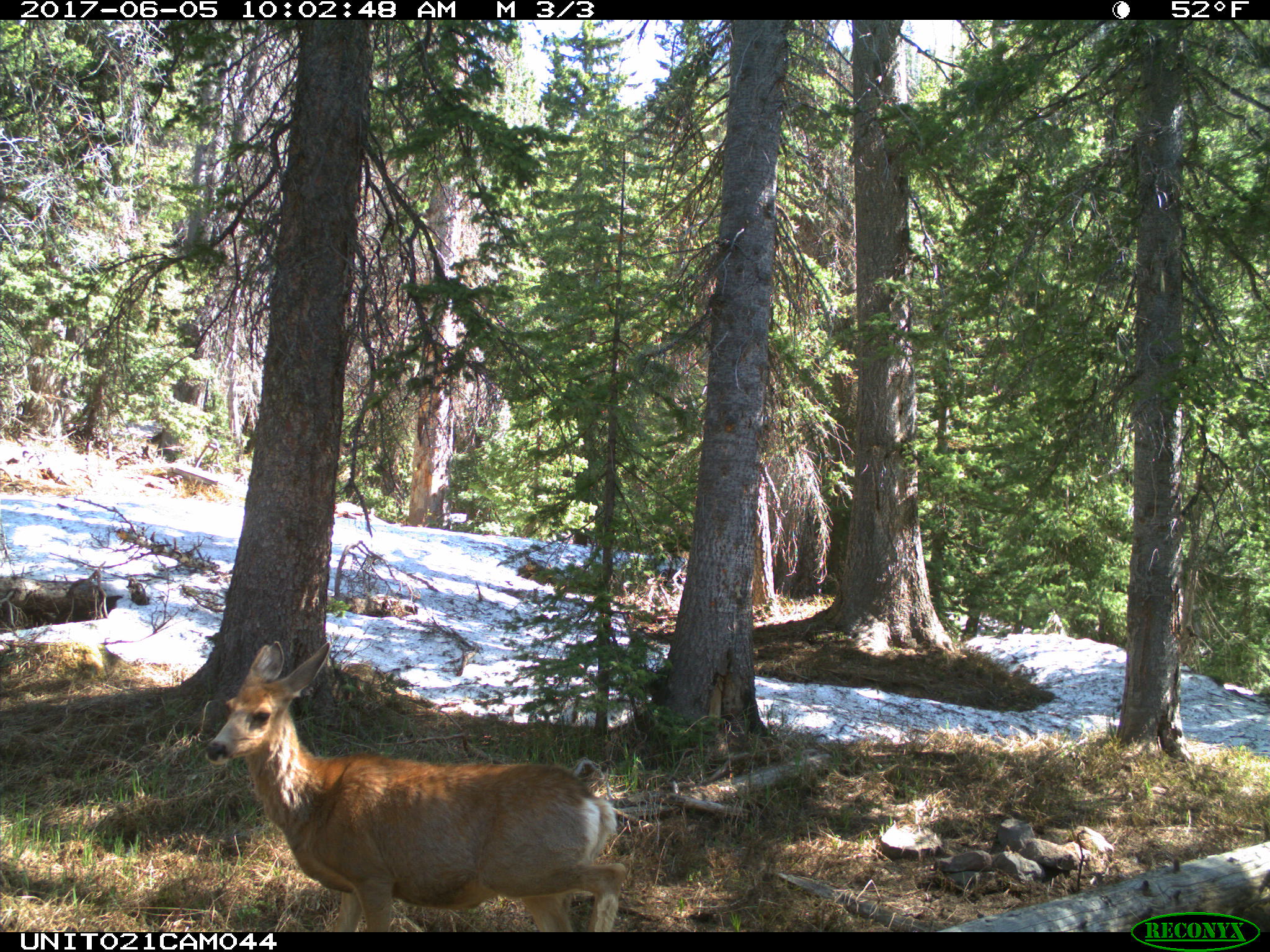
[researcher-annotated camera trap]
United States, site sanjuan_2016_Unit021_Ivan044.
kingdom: Animalia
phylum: Chordata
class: Mammalia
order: Artiodactyla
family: Cervidae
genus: Odocoileus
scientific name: Odocoileus hemionus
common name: mule deer